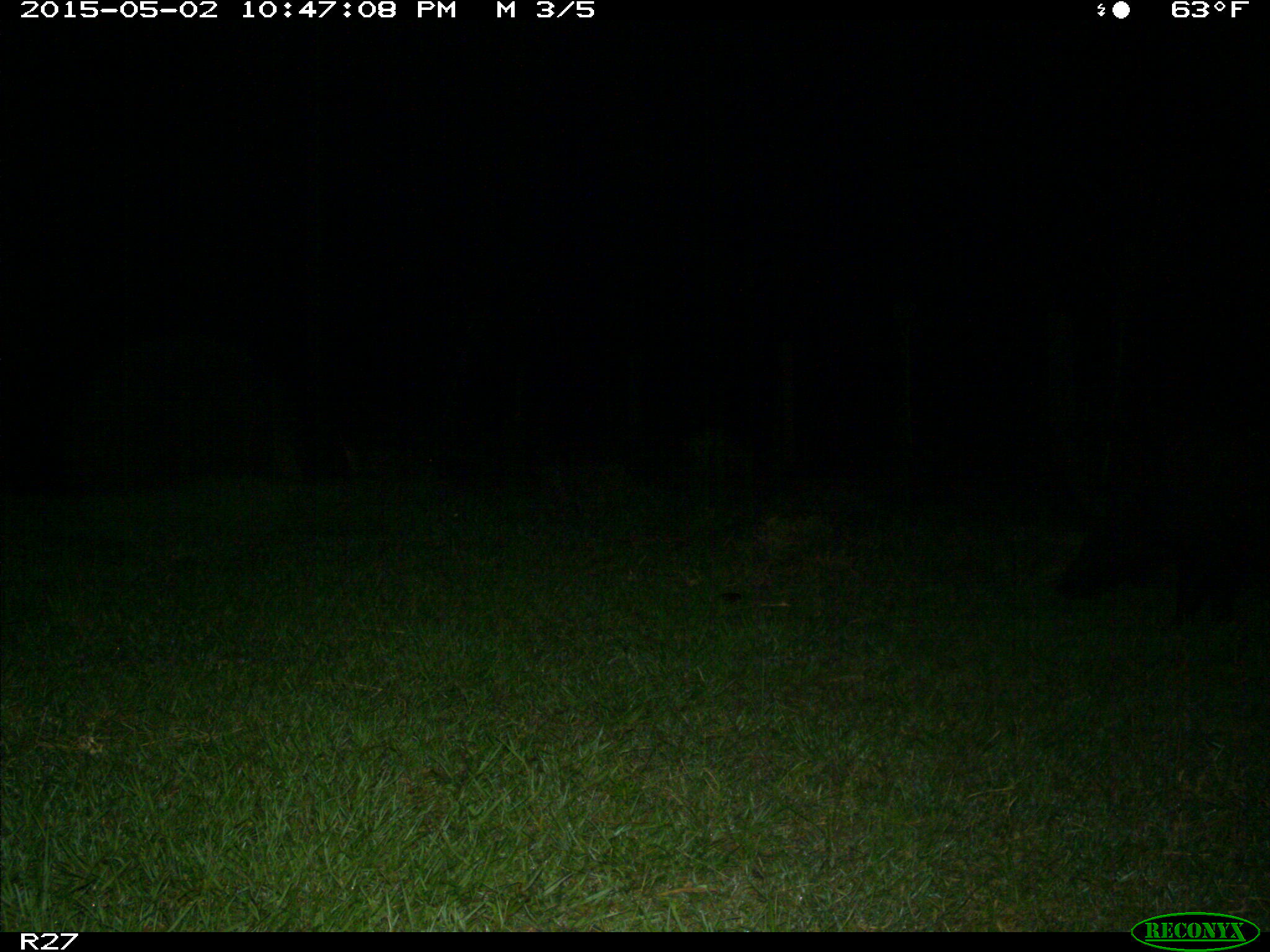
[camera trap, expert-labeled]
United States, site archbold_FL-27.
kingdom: Animalia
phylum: Chordata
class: Mammalia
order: Artiodactyla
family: Suidae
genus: Sus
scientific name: Sus scrofa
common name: wild boar